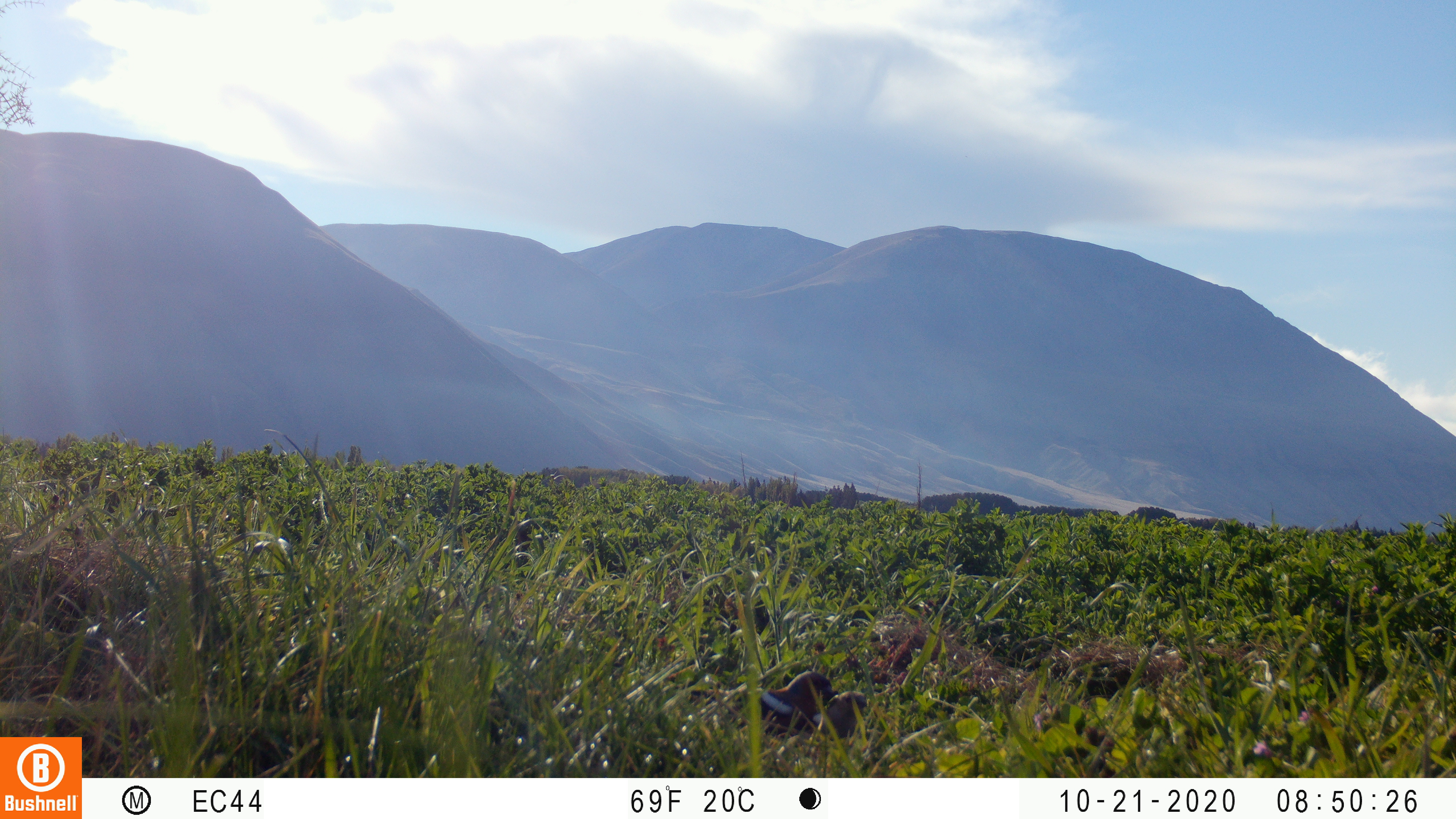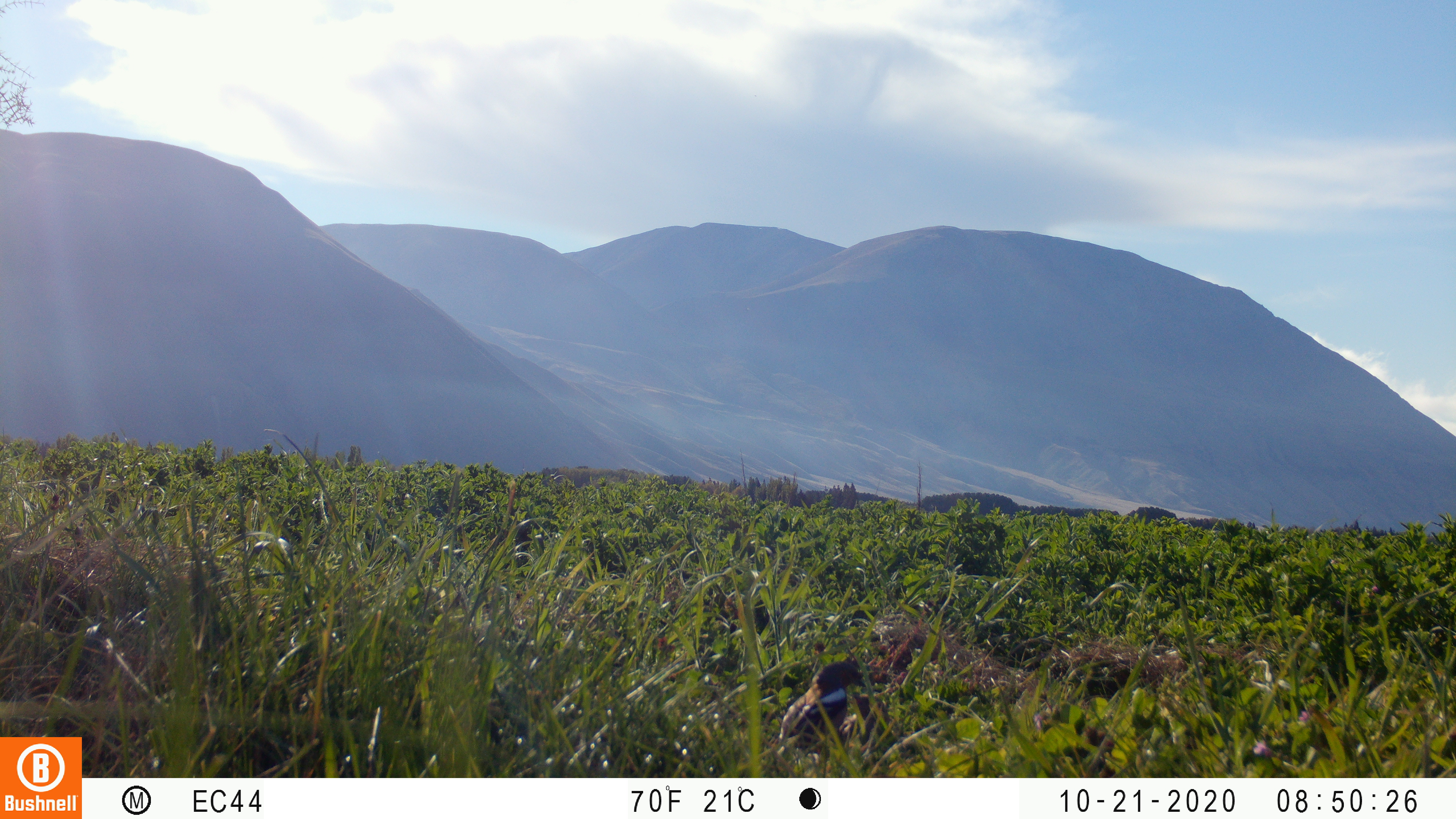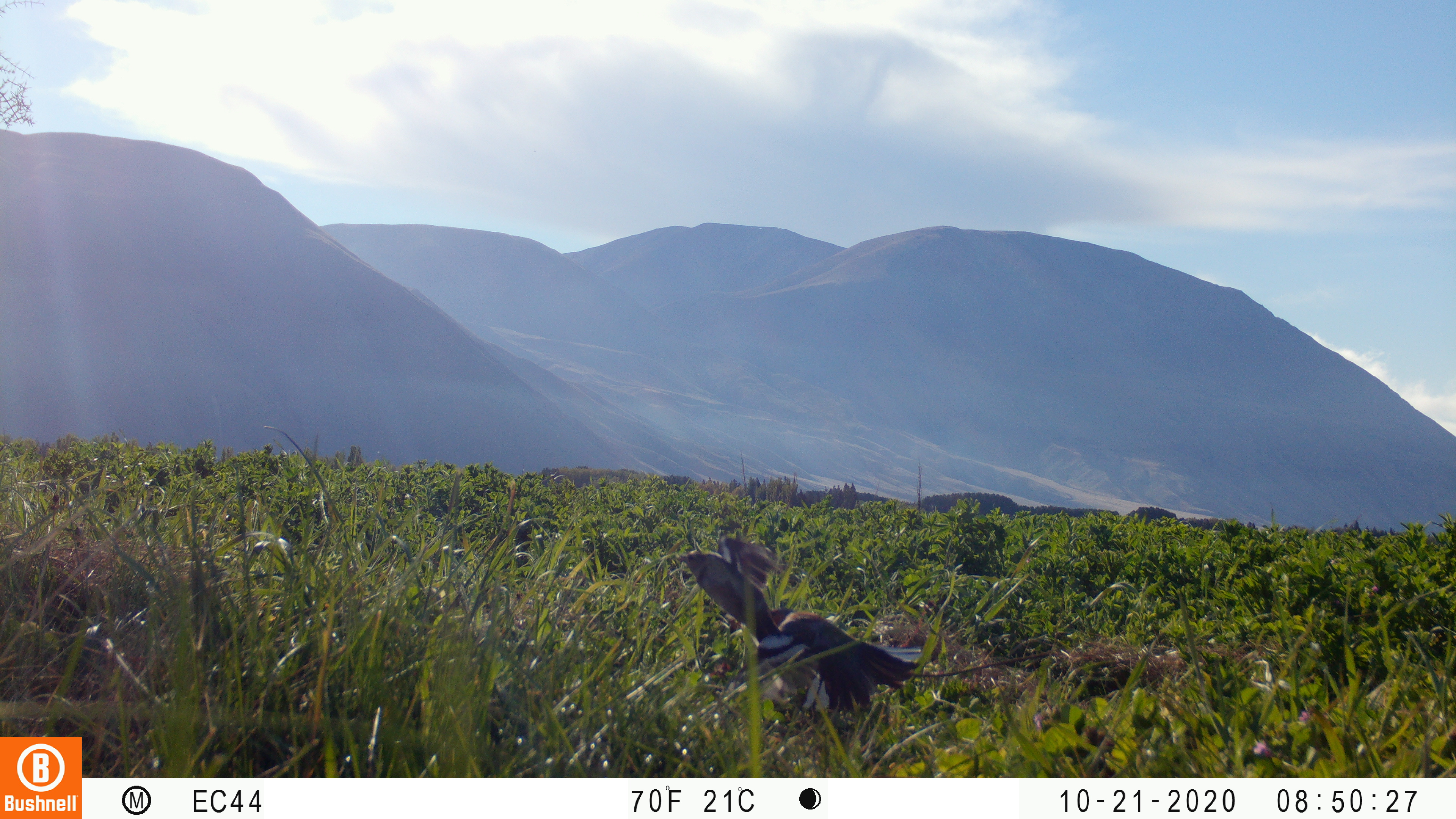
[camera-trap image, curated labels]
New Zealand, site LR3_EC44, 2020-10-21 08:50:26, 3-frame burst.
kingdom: Animalia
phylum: Chordata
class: Aves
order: Passeriformes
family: Fringillidae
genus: Fringilla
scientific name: Fringilla coelebs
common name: common chaffinch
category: chaffinch